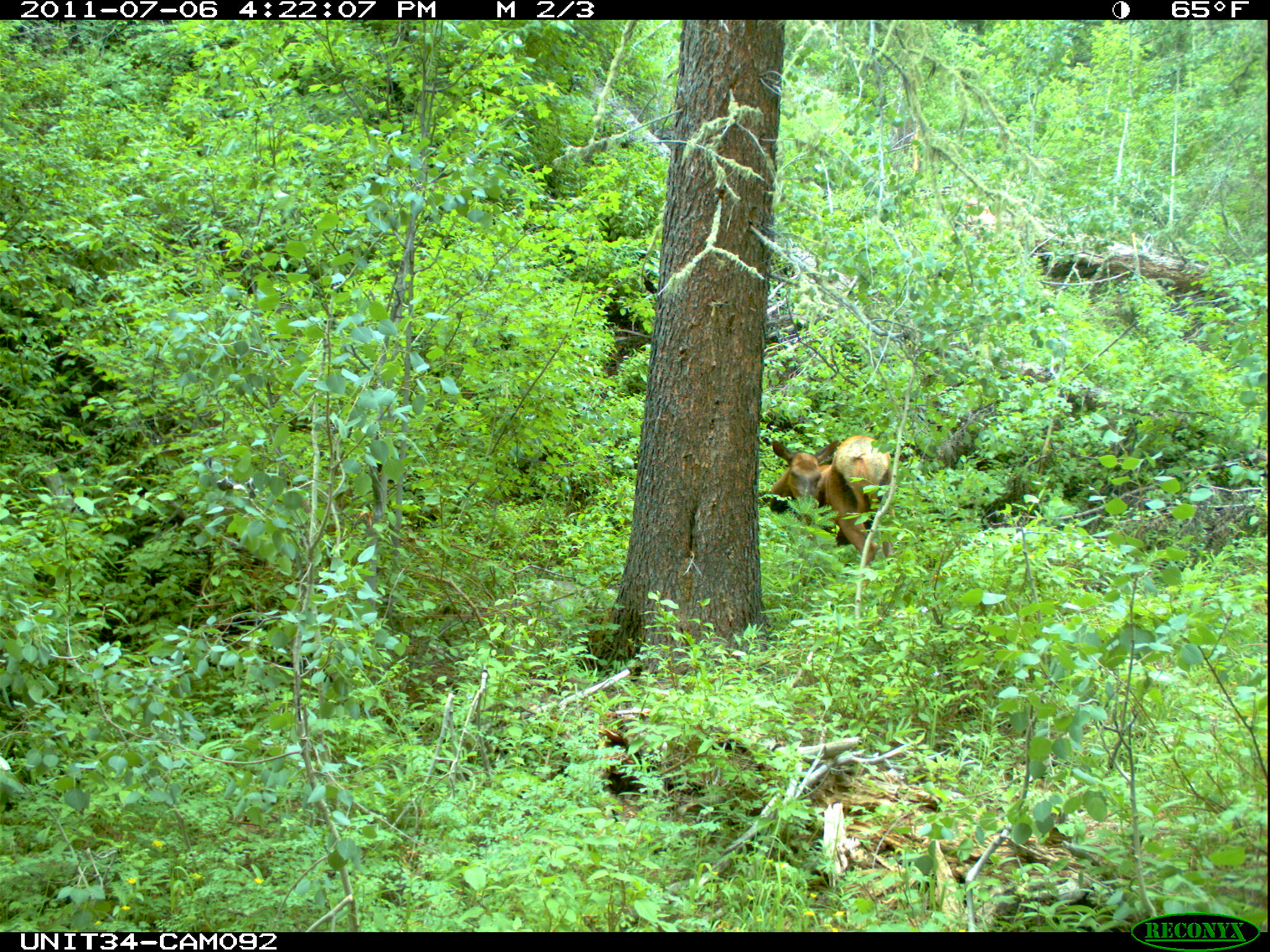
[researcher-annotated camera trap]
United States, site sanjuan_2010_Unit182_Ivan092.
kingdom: Animalia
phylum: Chordata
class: Mammalia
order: Artiodactyla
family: Cervidae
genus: Cervus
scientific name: Cervus elaphus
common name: red deer